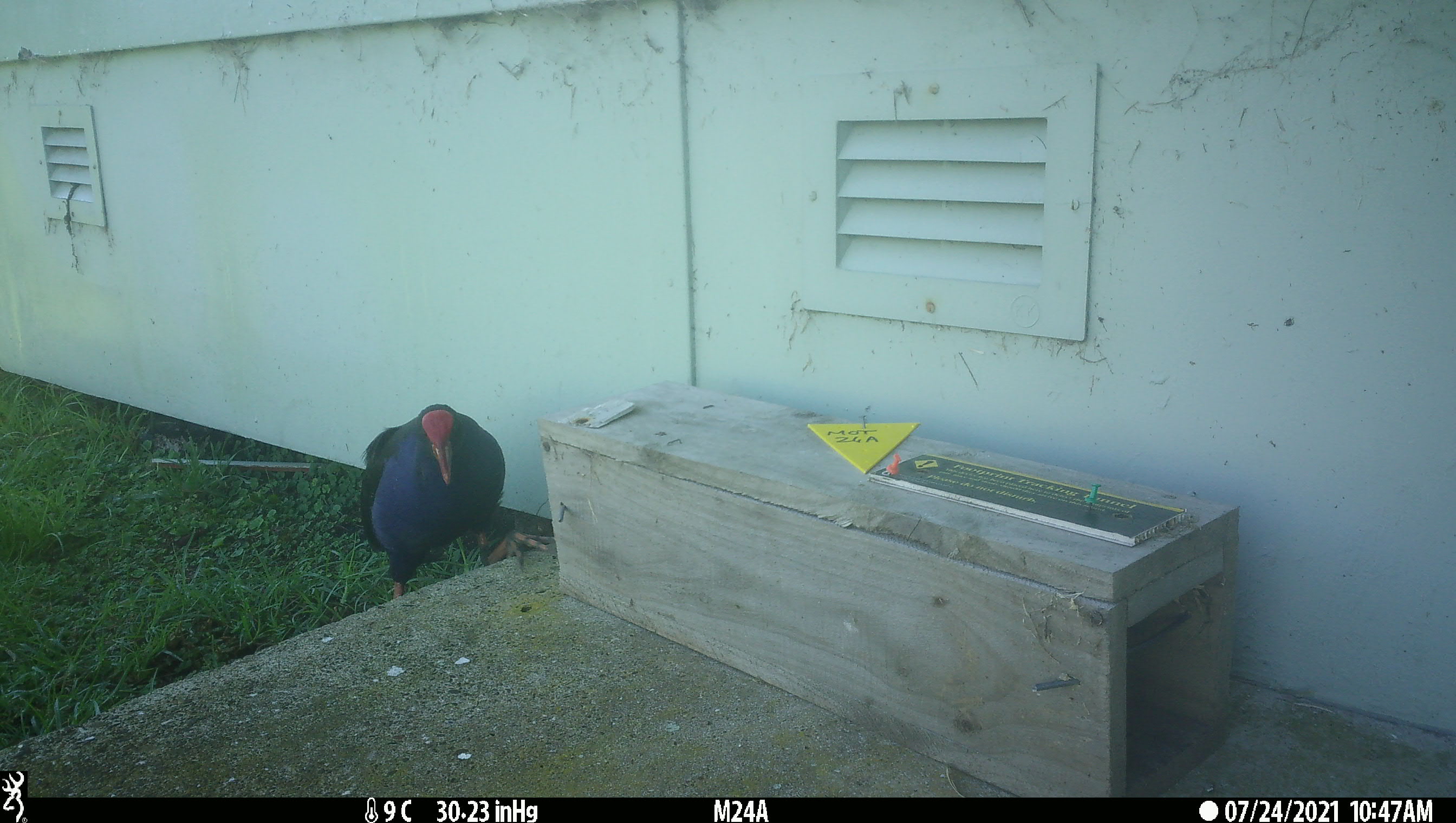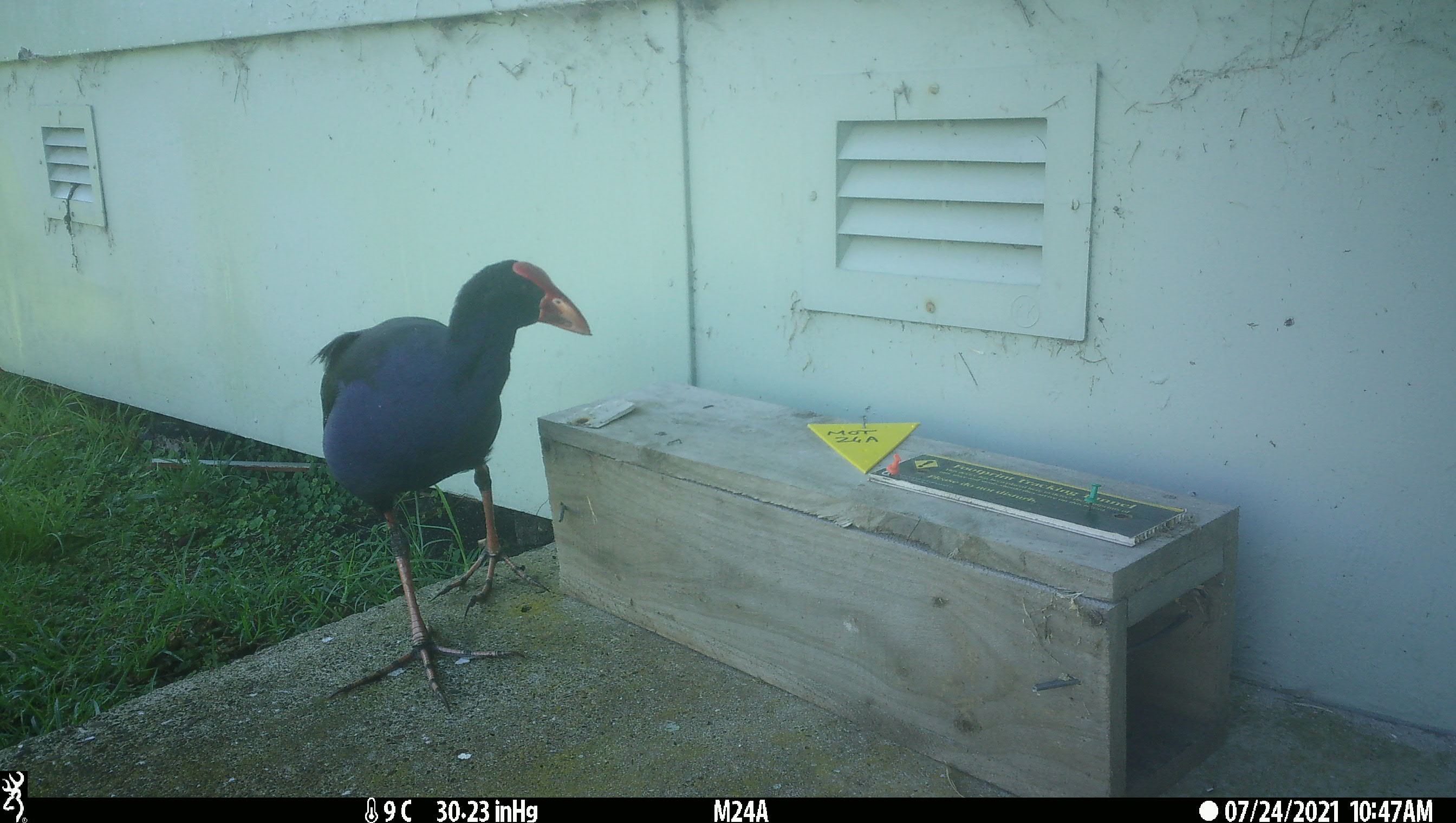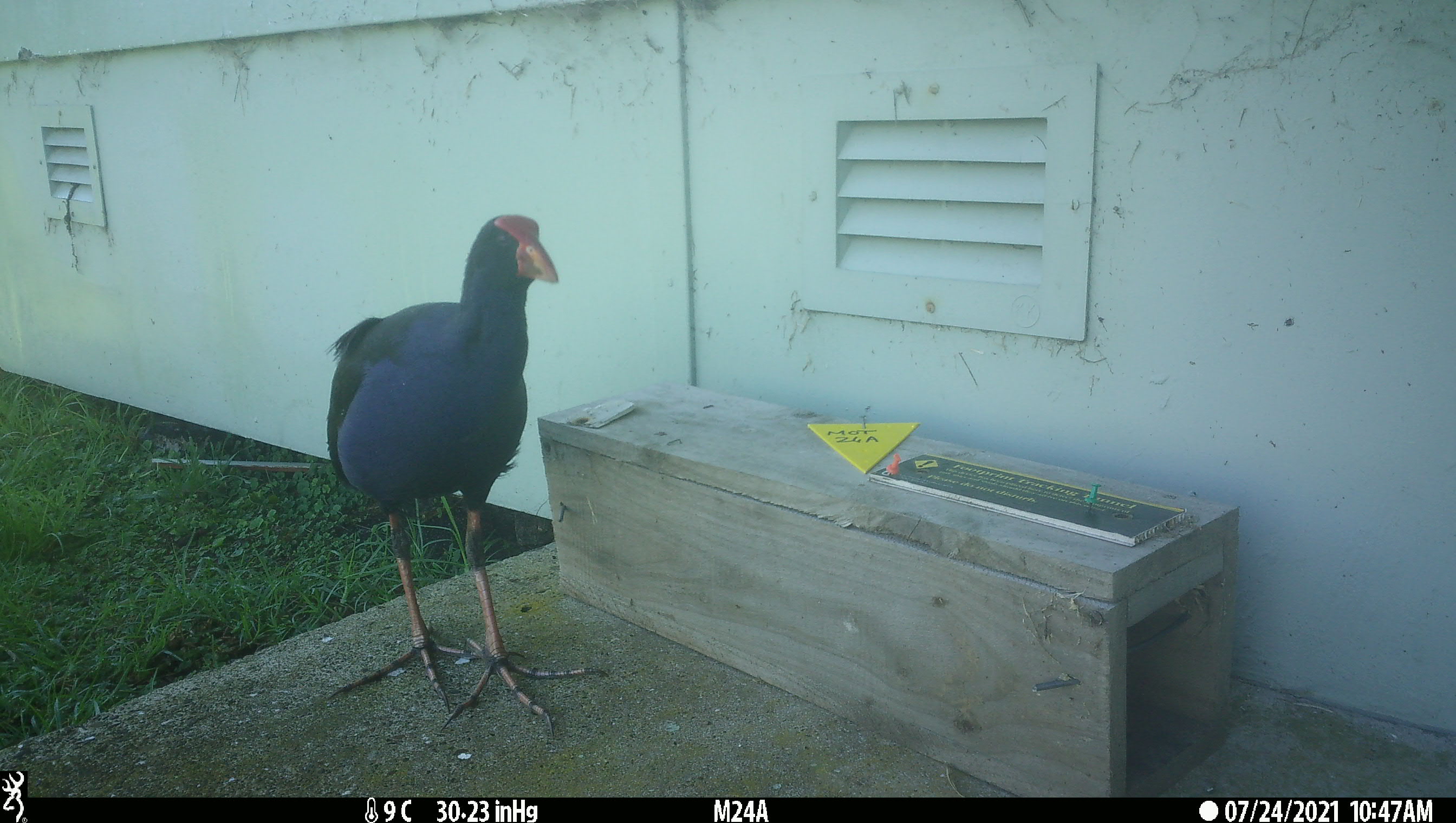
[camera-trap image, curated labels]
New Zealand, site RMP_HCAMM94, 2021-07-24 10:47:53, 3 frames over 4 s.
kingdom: Animalia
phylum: Chordata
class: Aves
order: Gruiformes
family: Rallidae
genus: Porphyrio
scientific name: Porphyrio melanotus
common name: australasian swamphen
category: pukeko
Pukeko (australasian swamphen) (Porphyrio melanotus).